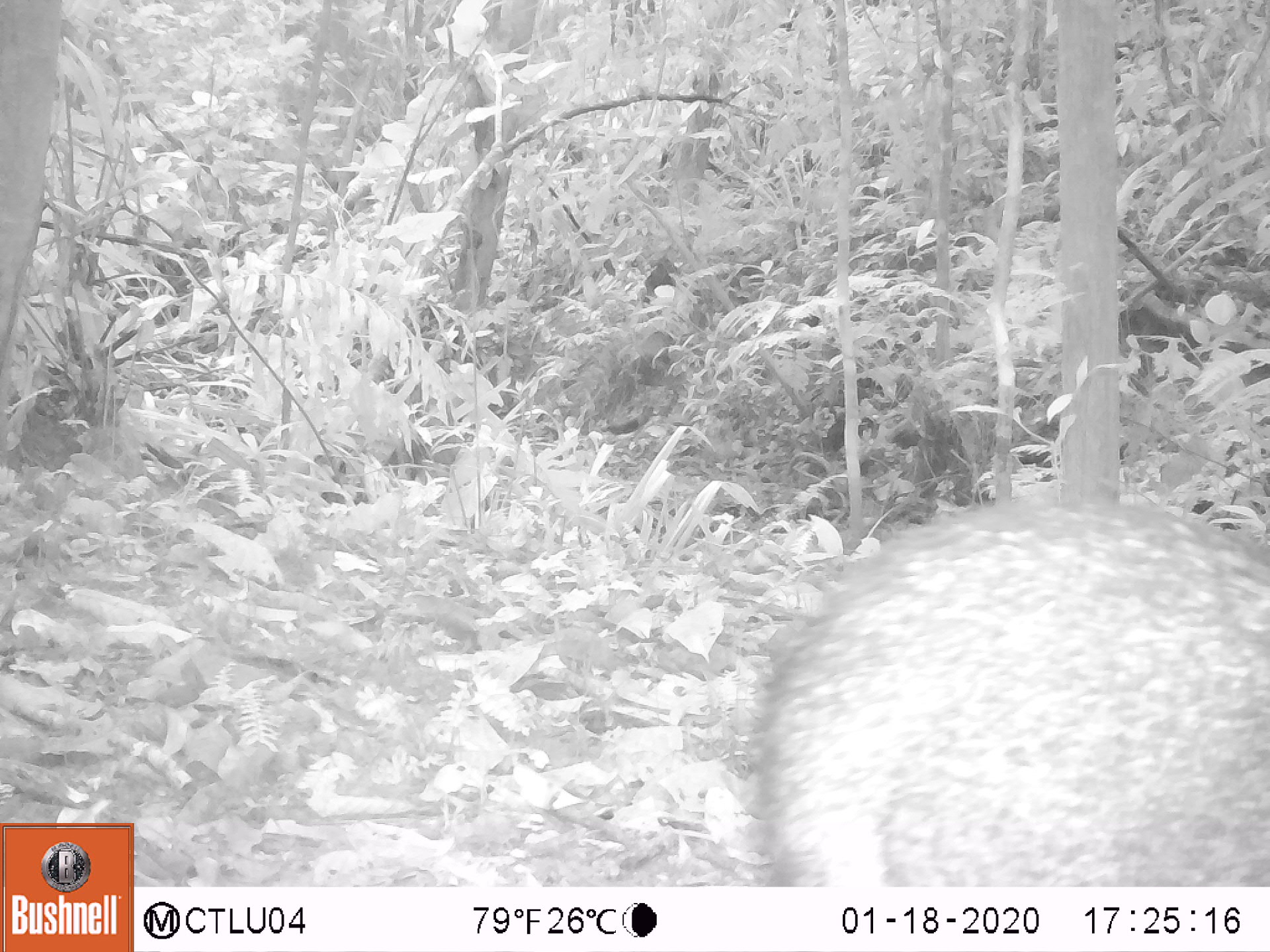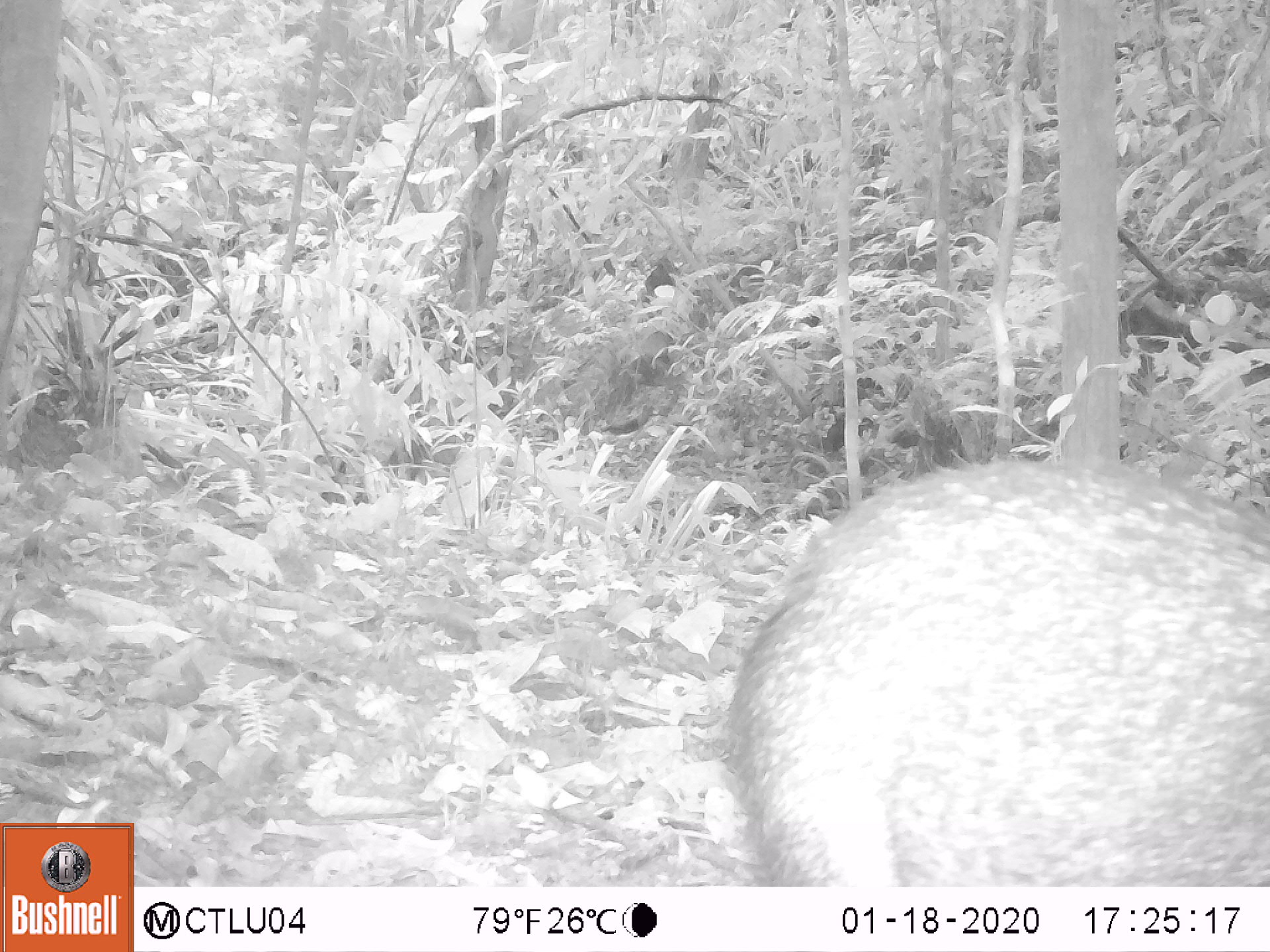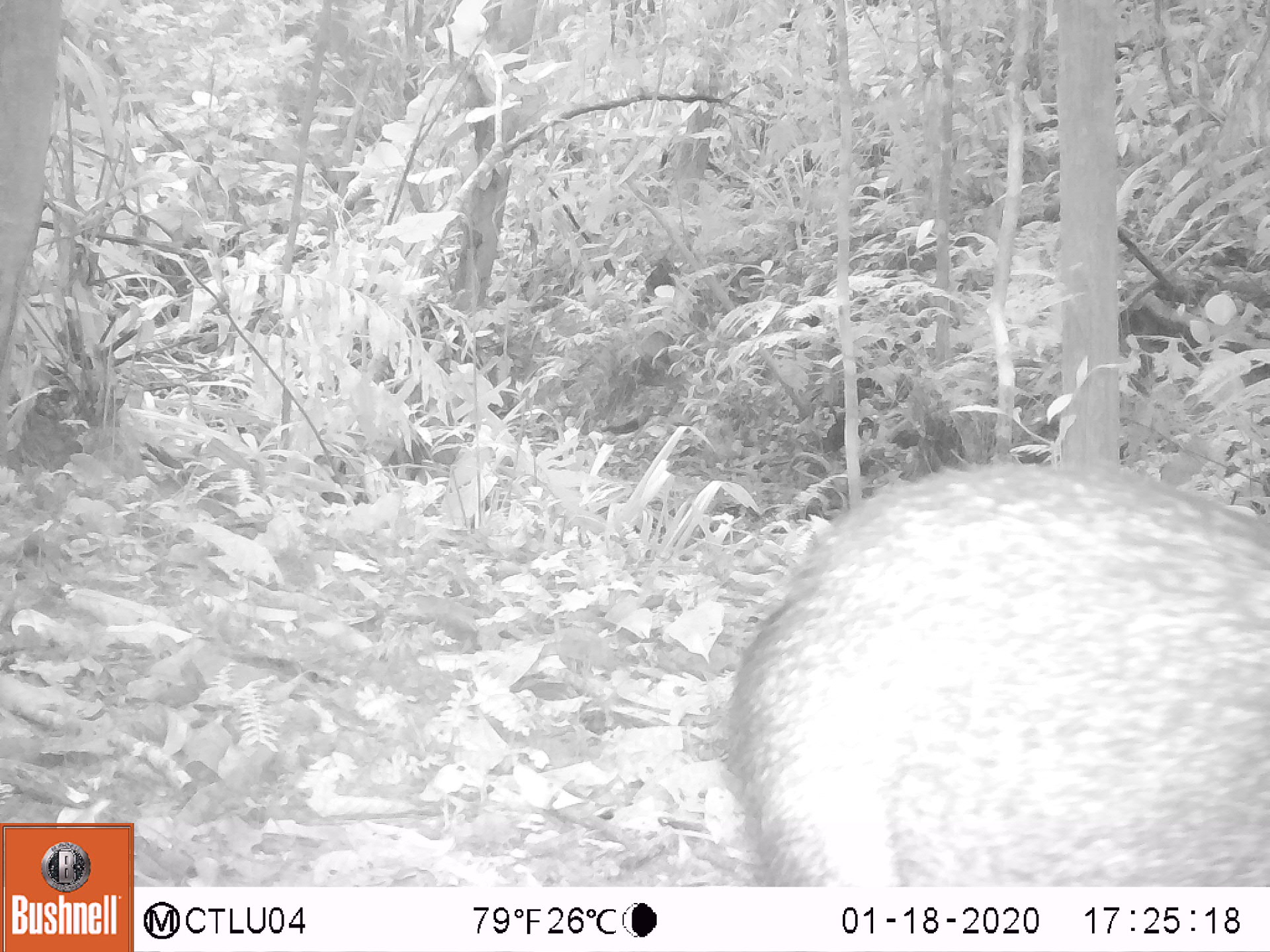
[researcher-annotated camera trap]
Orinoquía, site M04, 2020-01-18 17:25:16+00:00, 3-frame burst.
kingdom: Animalia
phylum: Chordata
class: Mammalia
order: Artiodactyla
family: Tayassuidae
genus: Pecari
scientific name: Pecari tajacu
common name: collared peccary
Collared peccary (Pecari tajacu).